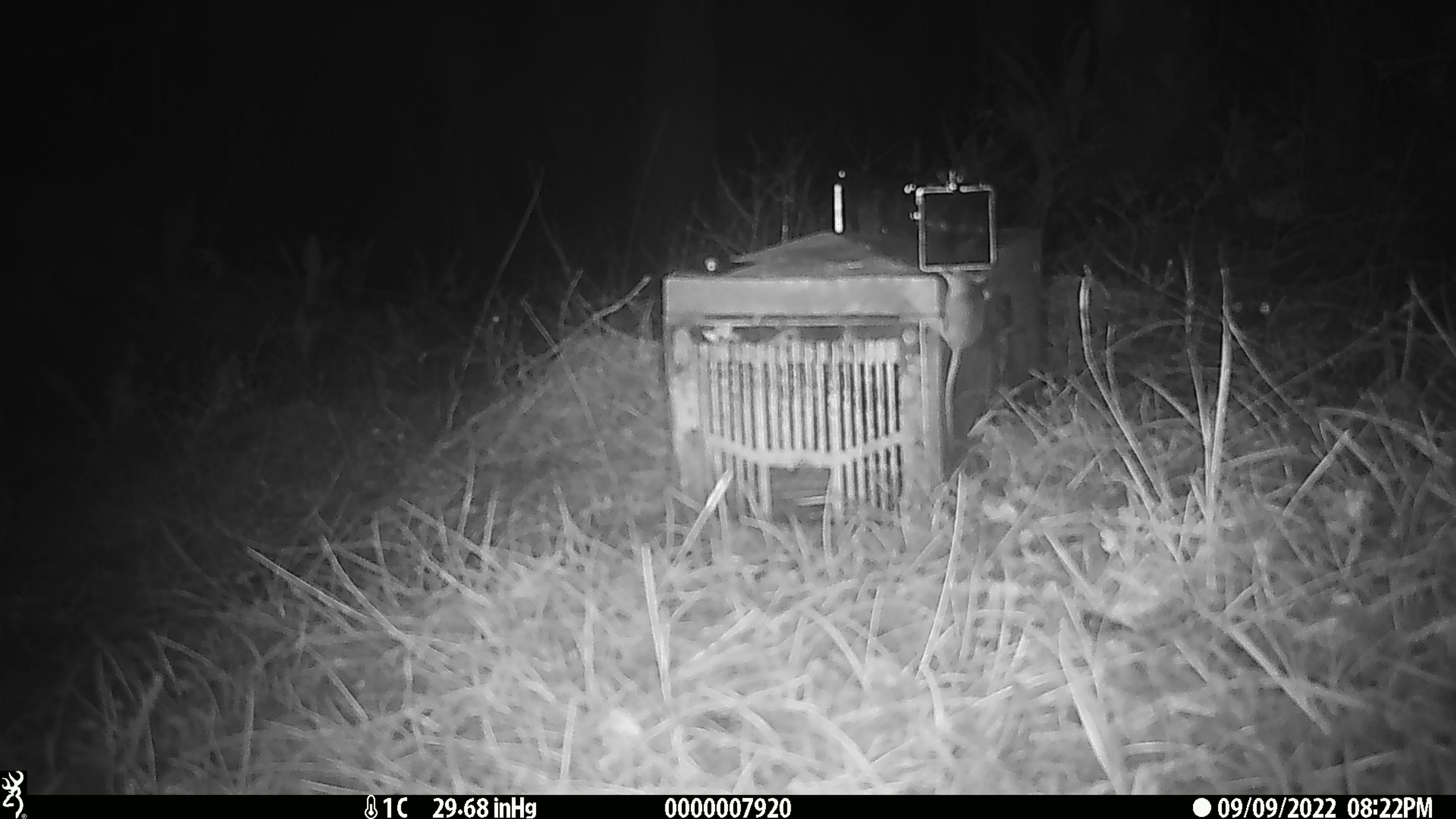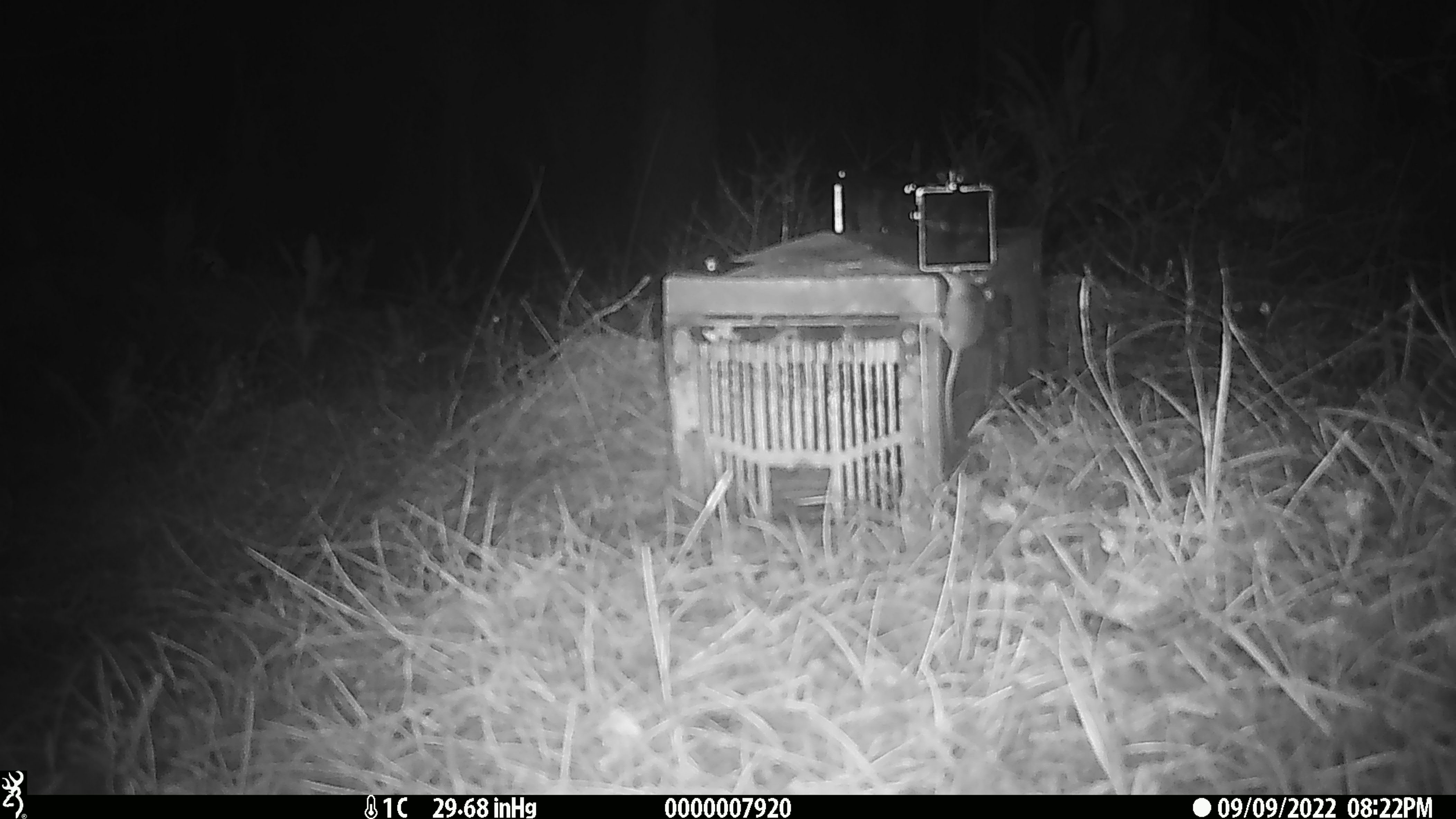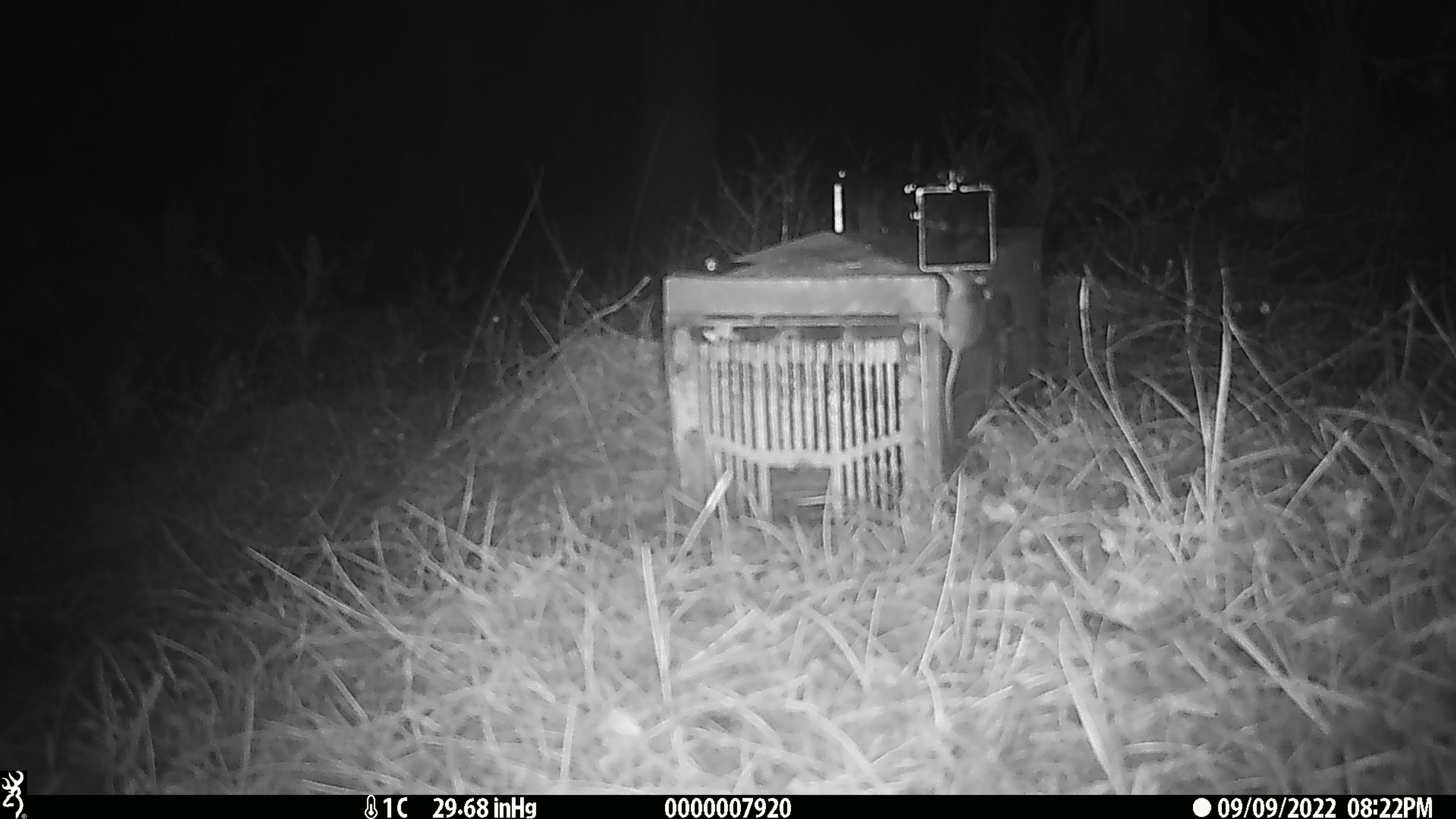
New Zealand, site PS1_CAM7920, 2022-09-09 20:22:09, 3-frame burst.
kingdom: Animalia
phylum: Chordata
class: Mammalia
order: Rodentia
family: Muridae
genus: Mus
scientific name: Mus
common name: mouse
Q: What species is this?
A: Mouse (Mus).